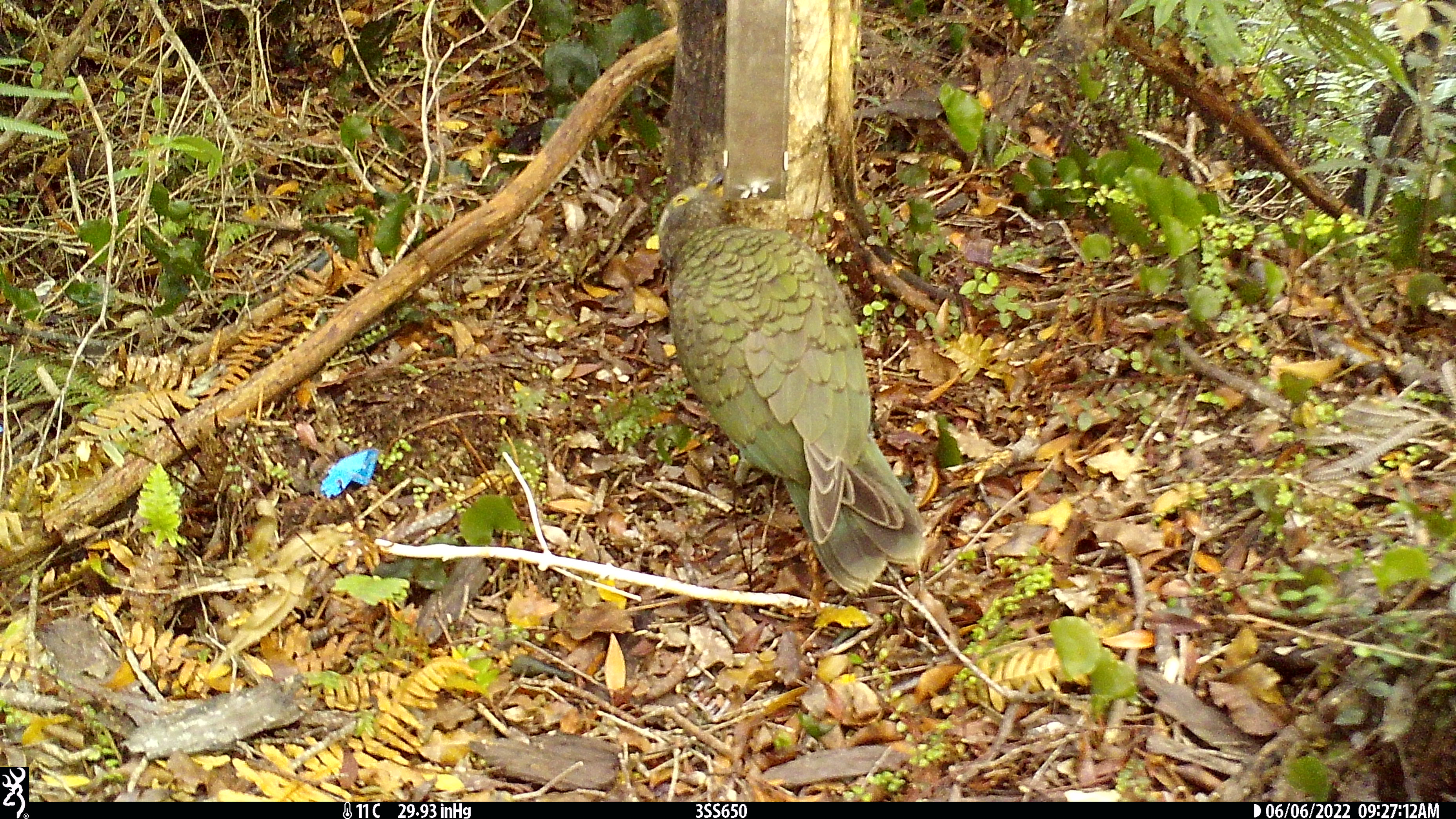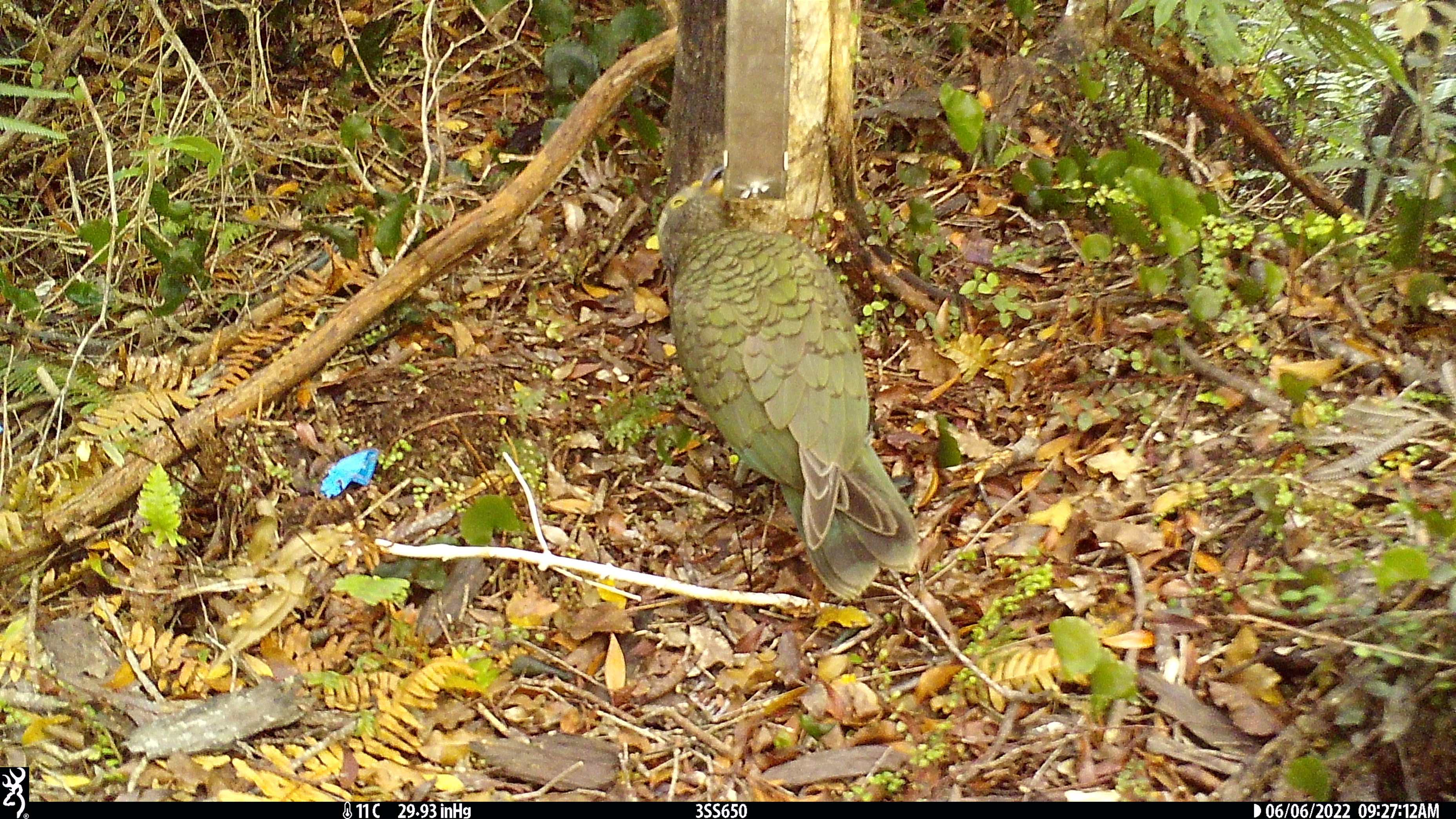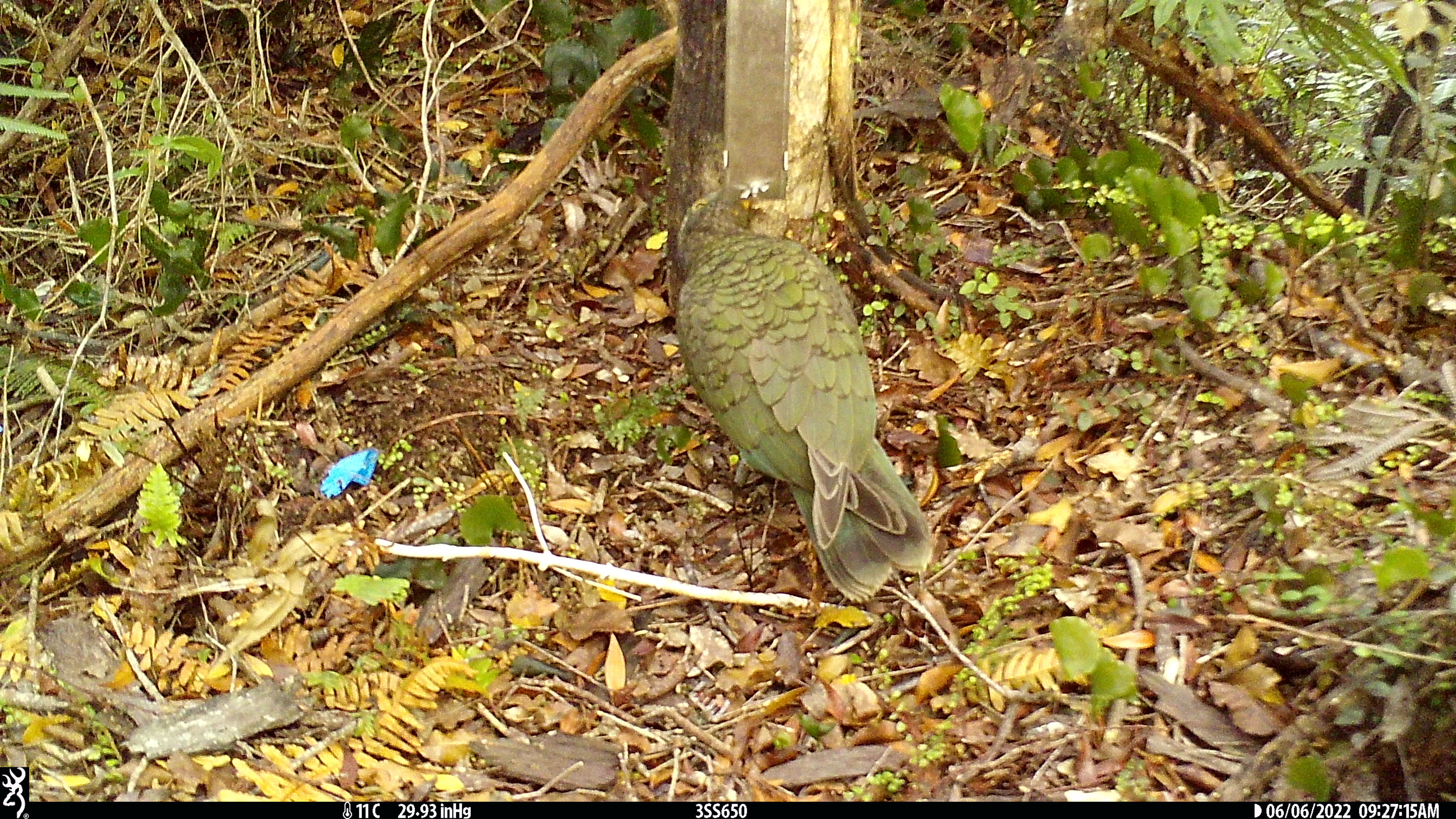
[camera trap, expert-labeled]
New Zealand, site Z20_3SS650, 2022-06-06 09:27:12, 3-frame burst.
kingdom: Animalia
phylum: Chordata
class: Aves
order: Psittaciformes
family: Strigopidae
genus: Nestor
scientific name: Nestor notabilis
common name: kea